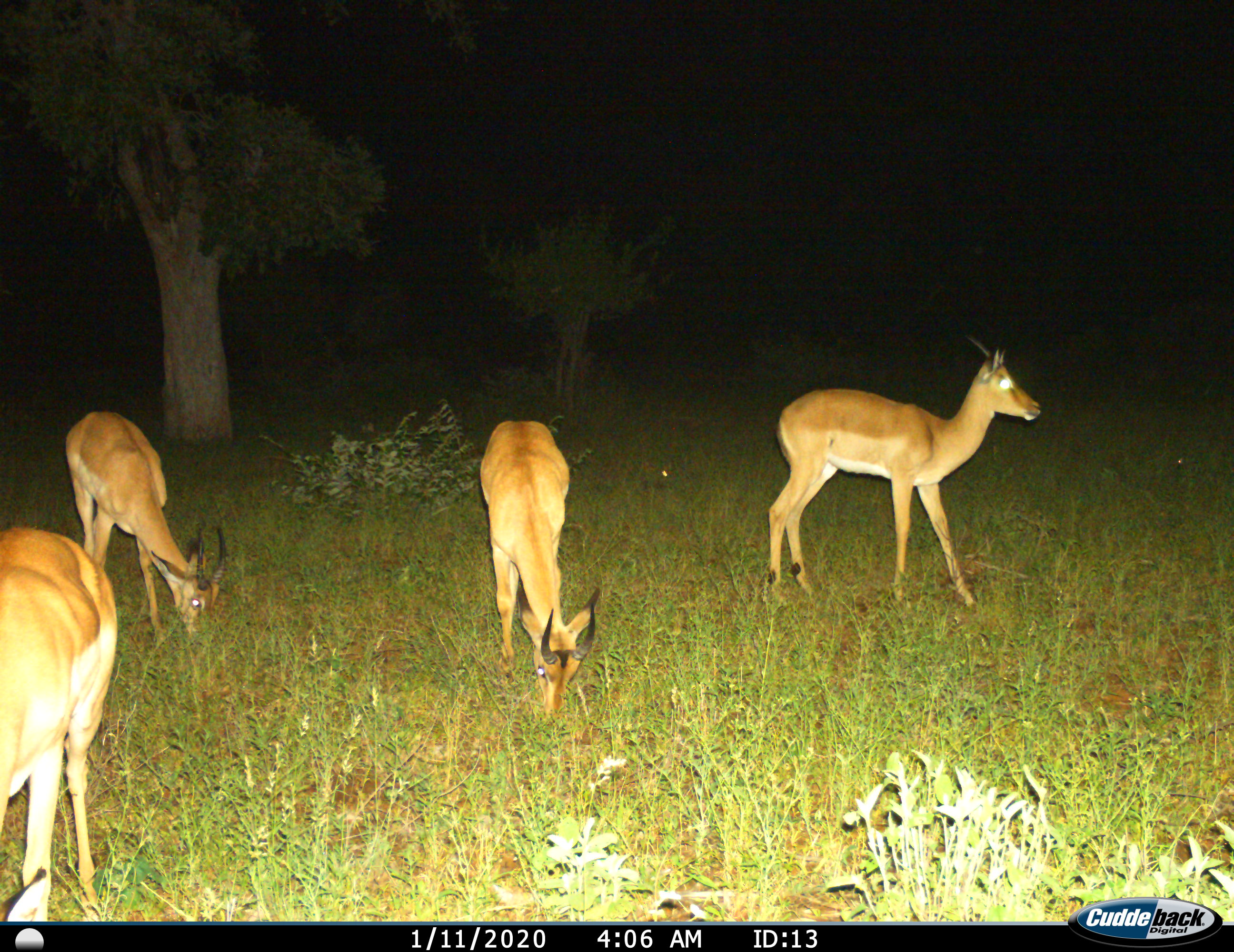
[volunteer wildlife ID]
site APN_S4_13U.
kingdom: Animalia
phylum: Chordata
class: Mammalia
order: Artiodactyla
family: Bovidae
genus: Aepyceros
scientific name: Aepyceros melampus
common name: impala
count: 4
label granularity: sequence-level